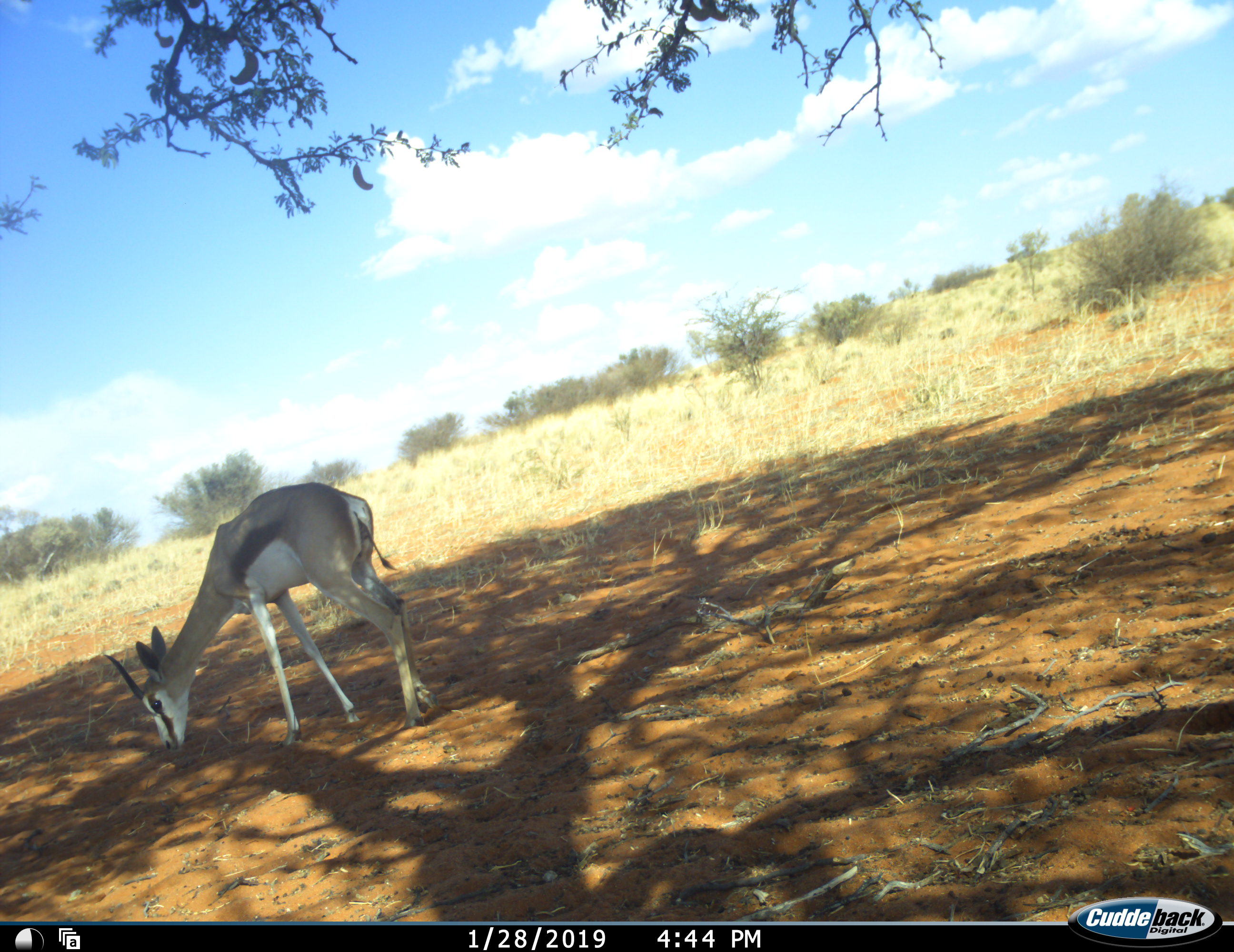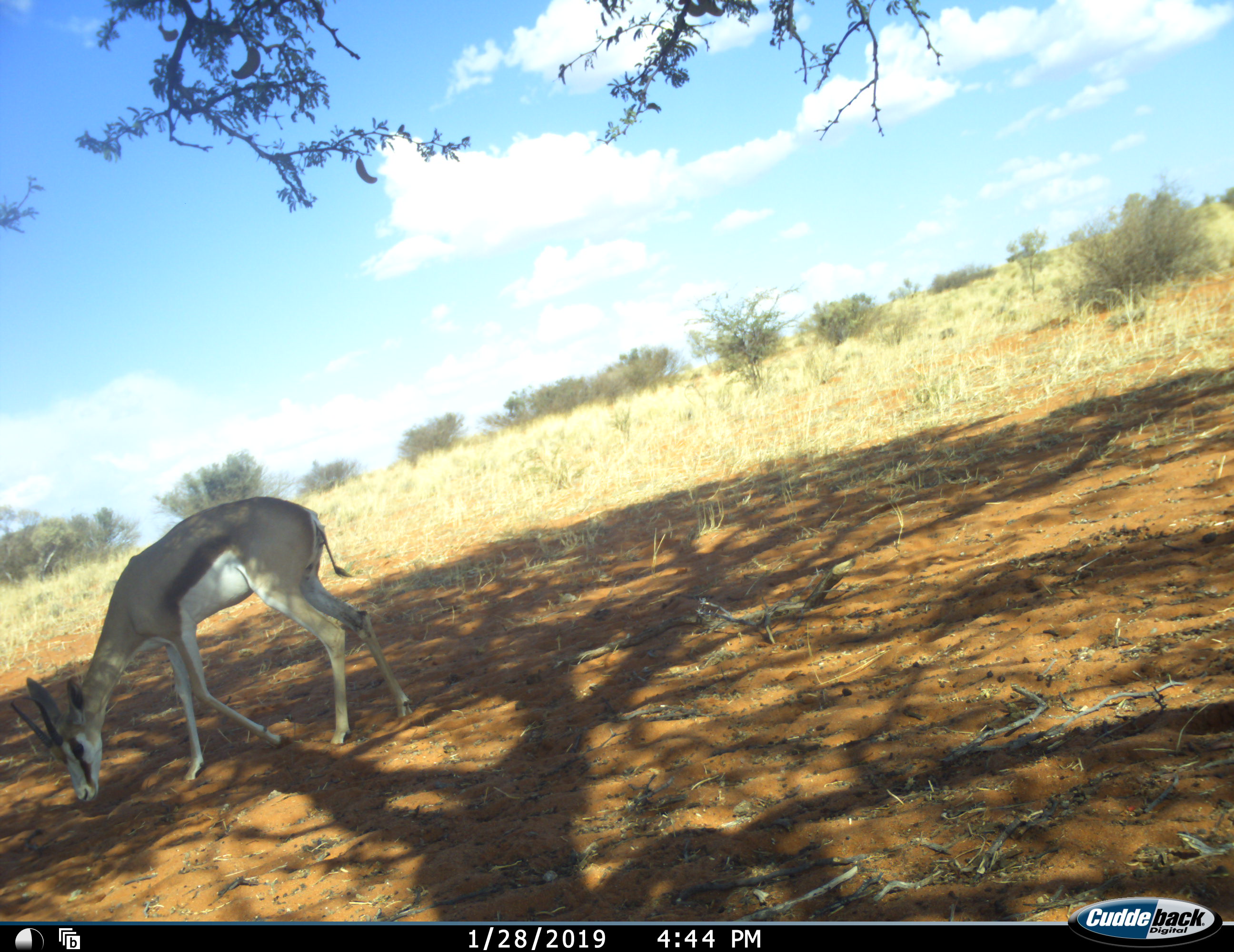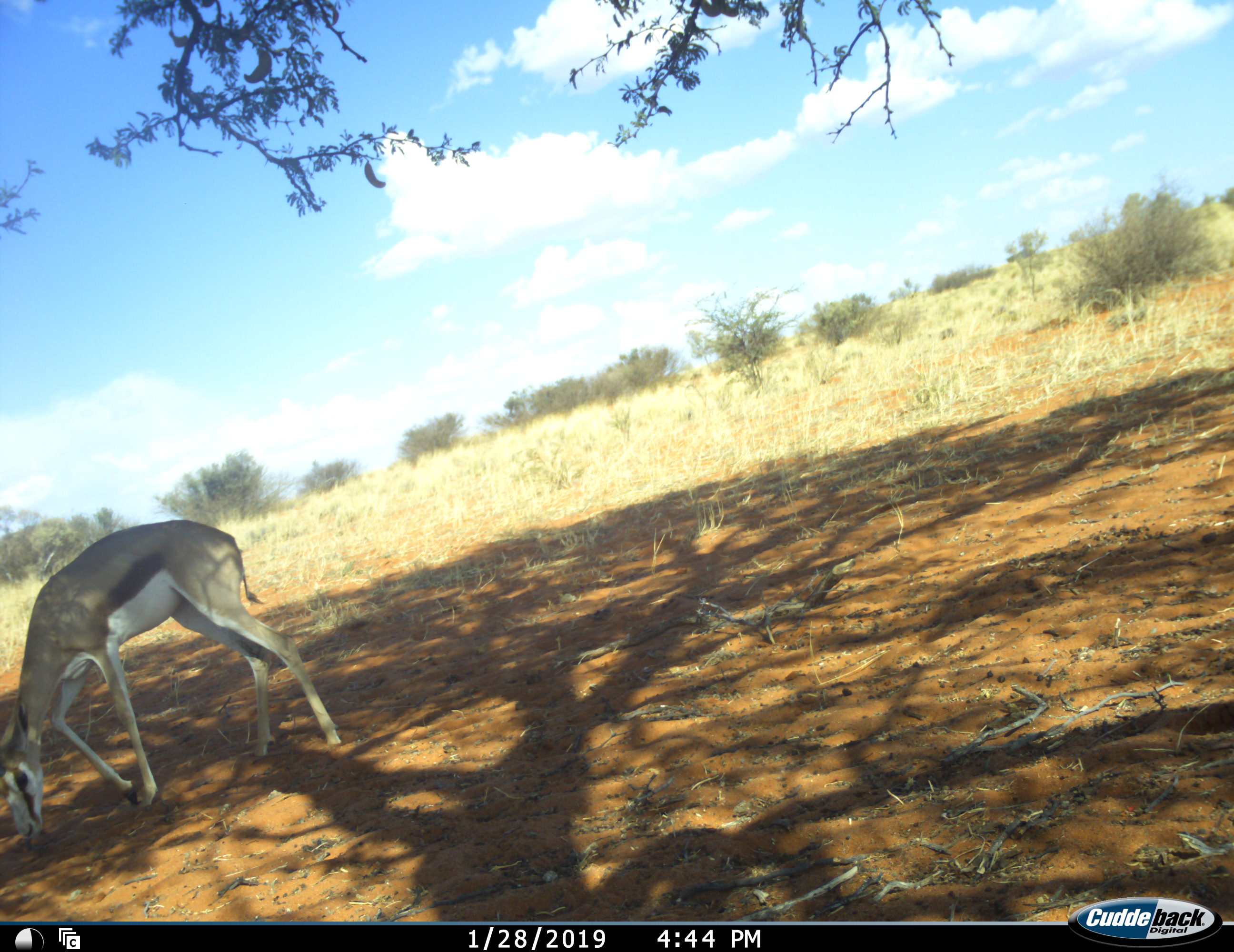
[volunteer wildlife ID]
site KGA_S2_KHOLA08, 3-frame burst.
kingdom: Animalia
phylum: Chordata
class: Mammalia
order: Artiodactyla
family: Bovidae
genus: Antidorcas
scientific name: Antidorcas marsupialis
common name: springbok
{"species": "springbok (Antidorcas marsupialis)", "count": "1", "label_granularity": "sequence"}